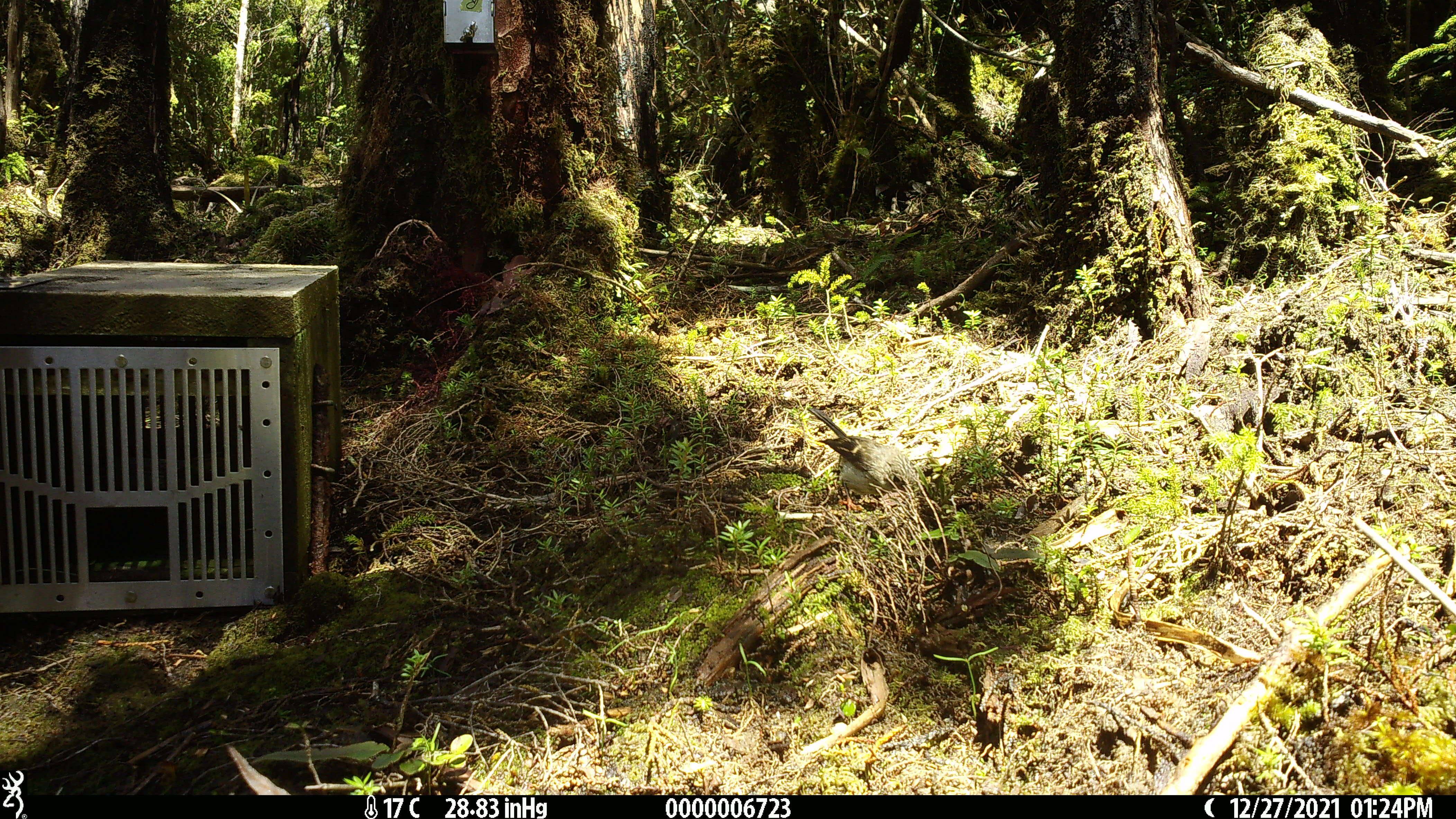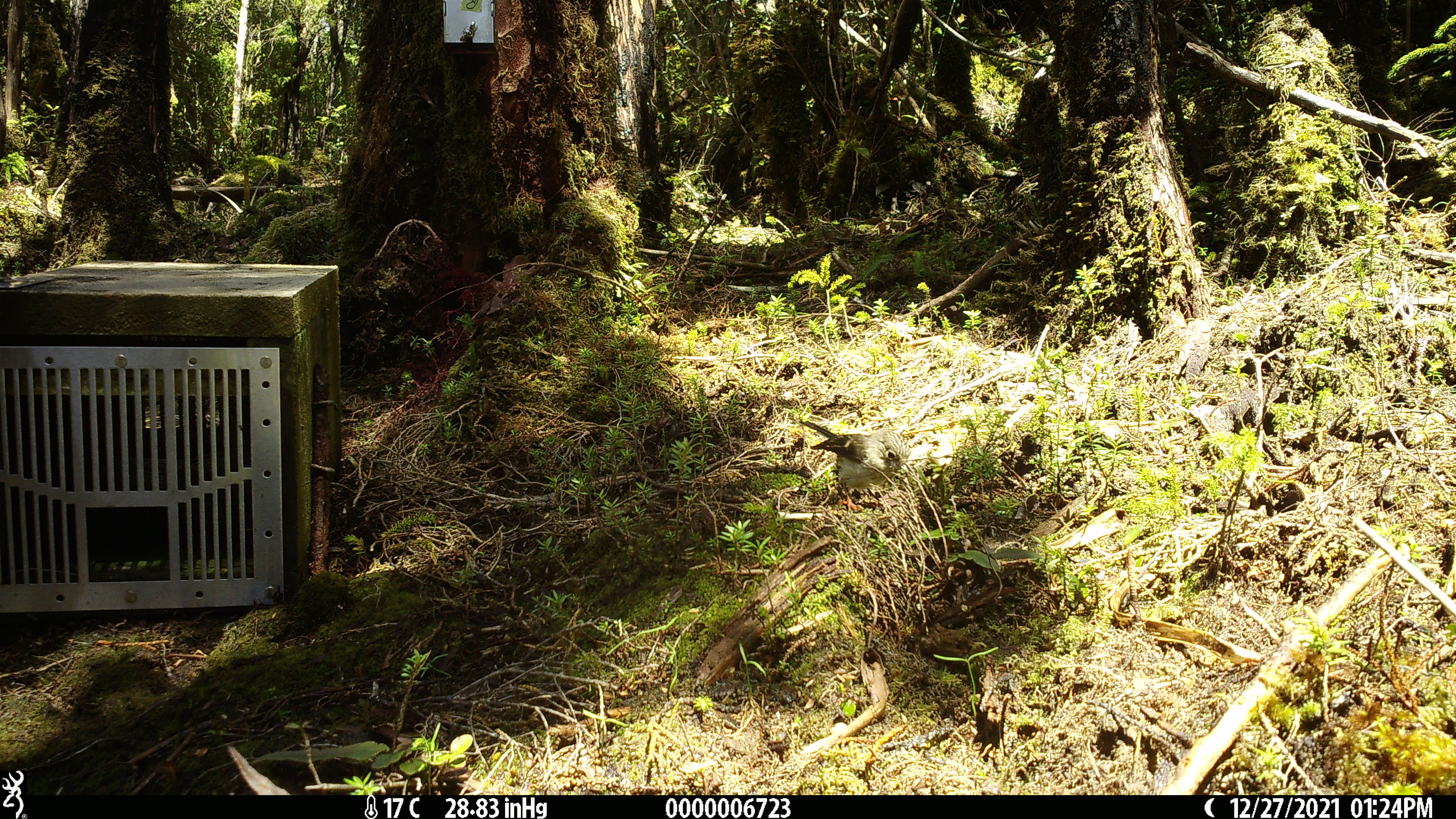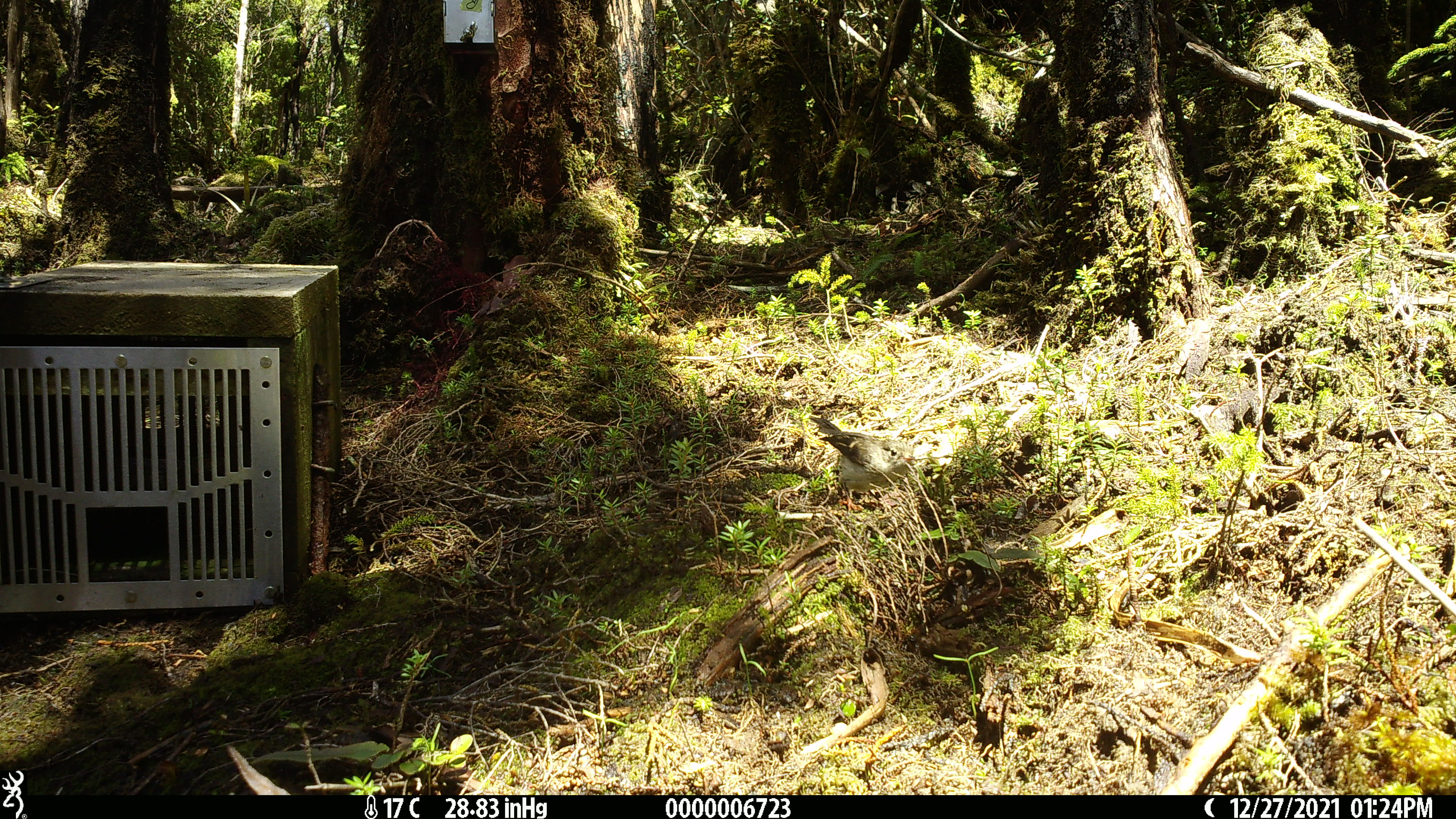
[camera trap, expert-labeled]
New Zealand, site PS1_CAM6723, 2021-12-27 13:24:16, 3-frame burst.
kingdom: Animalia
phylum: Chordata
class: Aves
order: Passeriformes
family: Petroicidae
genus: Petroica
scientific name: Petroica macrocephala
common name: tomtit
Tomtit (Petroica macrocephala).